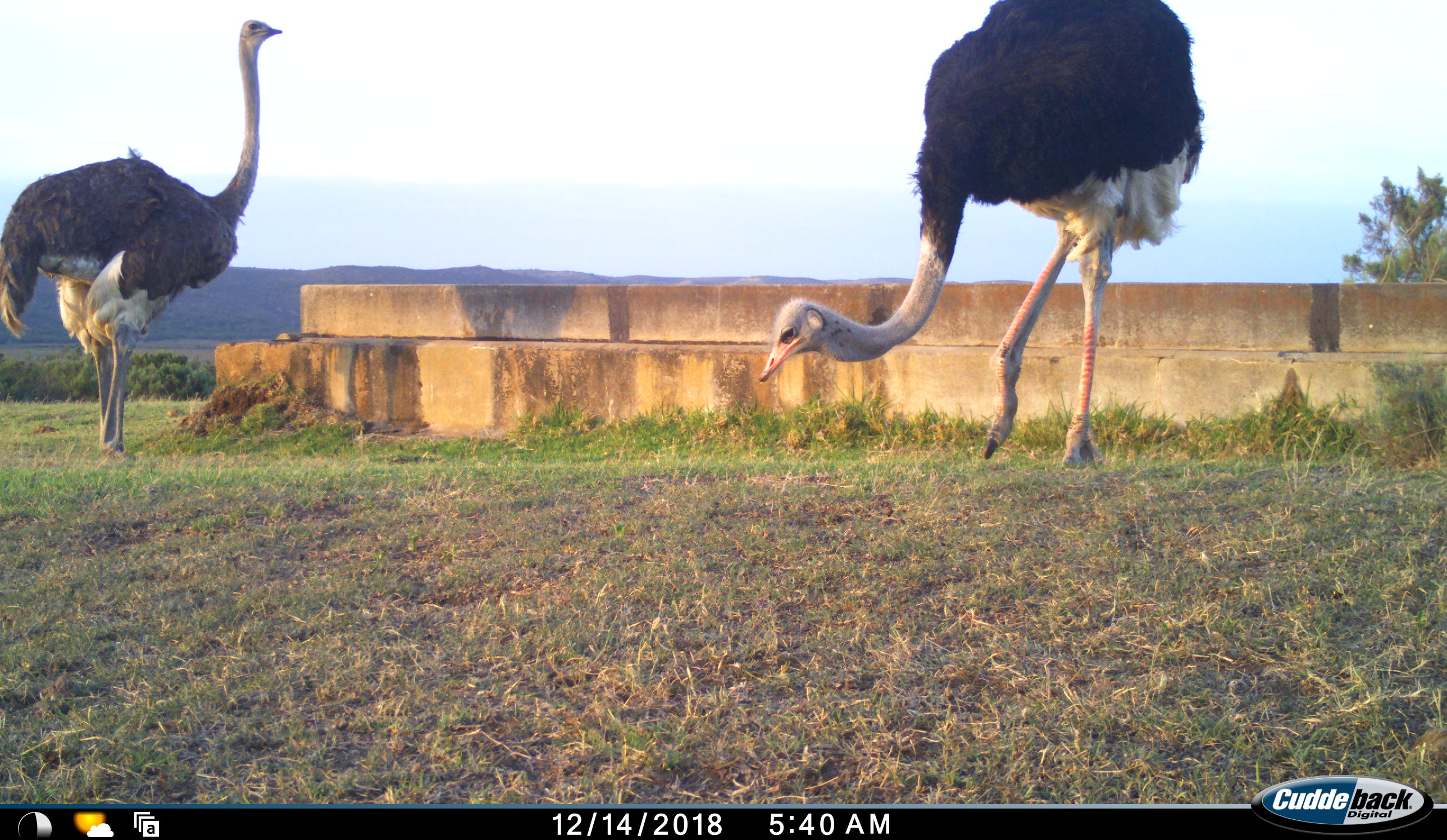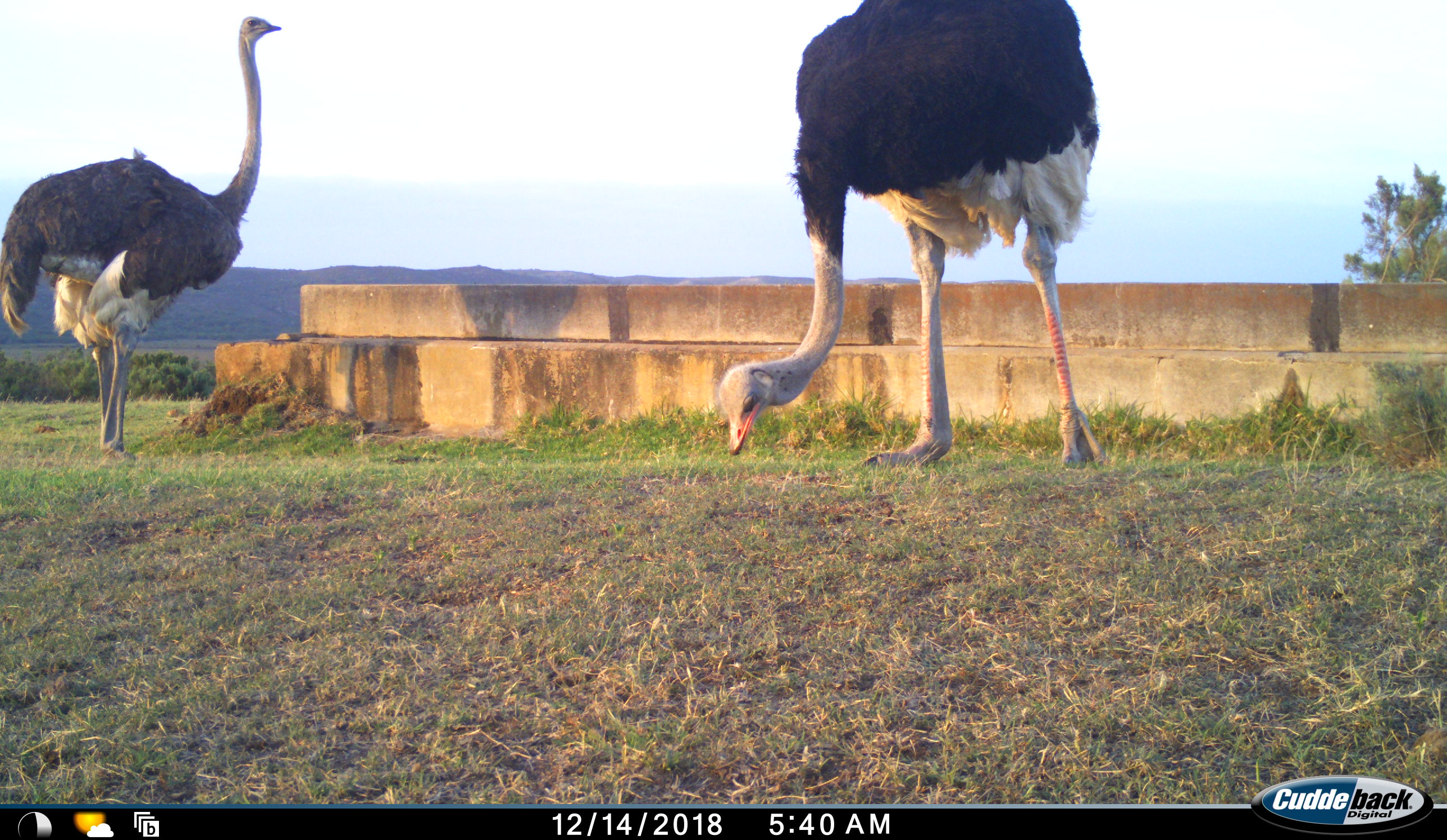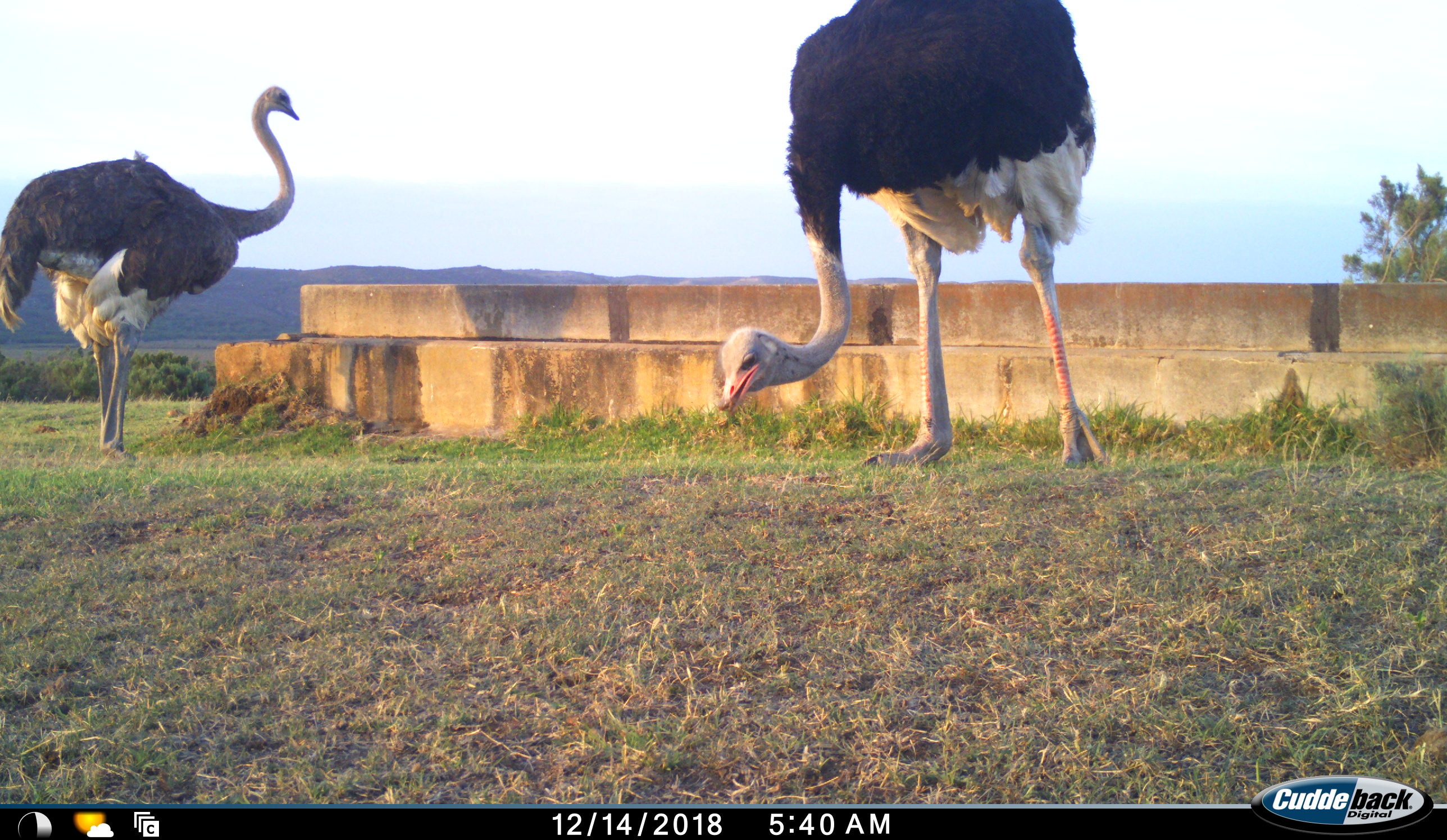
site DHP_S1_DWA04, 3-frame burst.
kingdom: Animalia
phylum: Chordata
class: Aves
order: Struthioniformes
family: Struthionidae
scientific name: Struthionidae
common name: ostrich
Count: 2.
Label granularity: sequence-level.